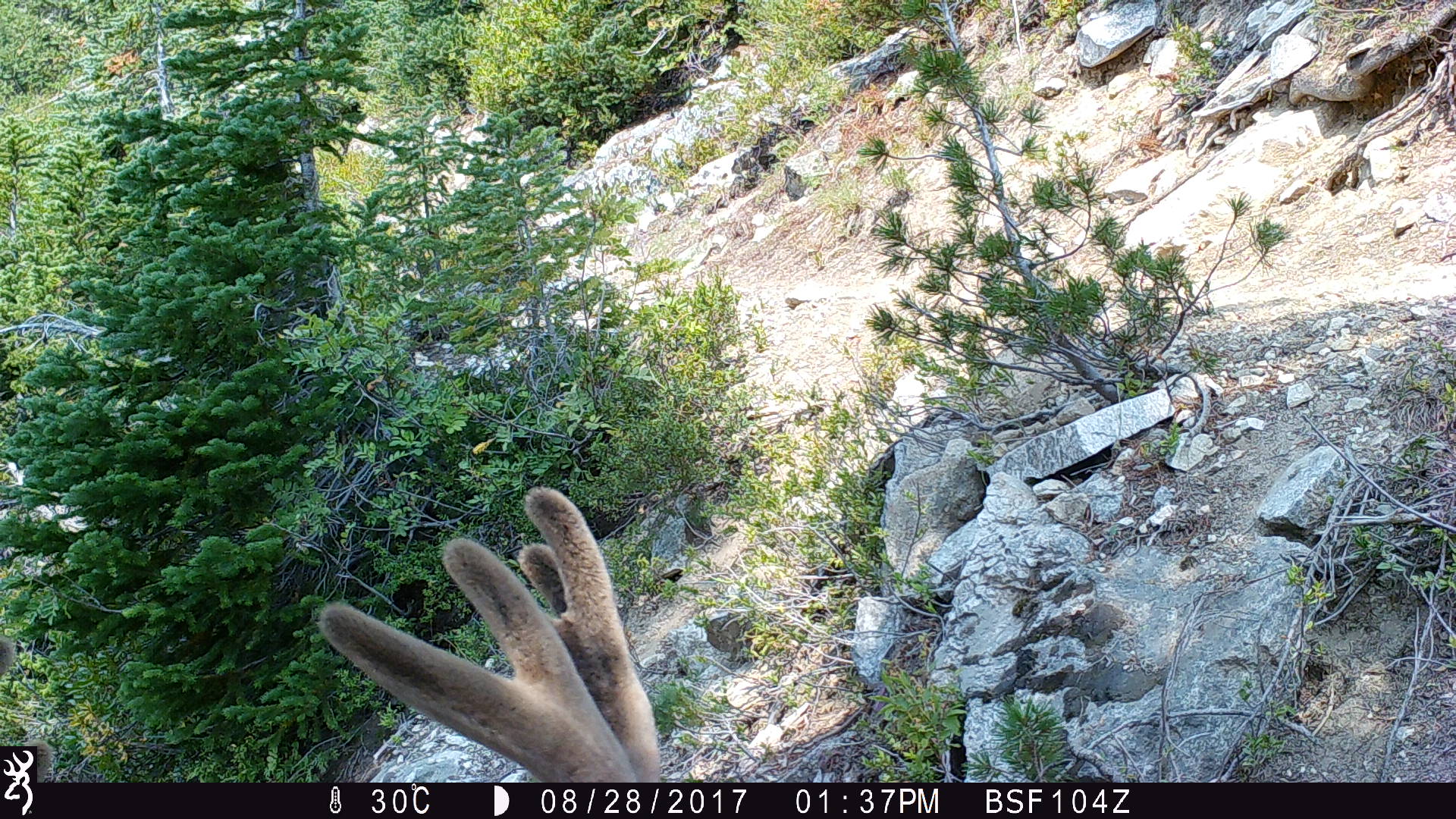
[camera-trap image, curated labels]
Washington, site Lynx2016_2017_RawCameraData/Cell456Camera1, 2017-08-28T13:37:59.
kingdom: Animalia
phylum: Chordata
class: Mammalia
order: Artiodactyla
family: Cervidae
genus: Odocoileus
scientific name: Odocoileus hemionus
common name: mule deer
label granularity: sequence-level